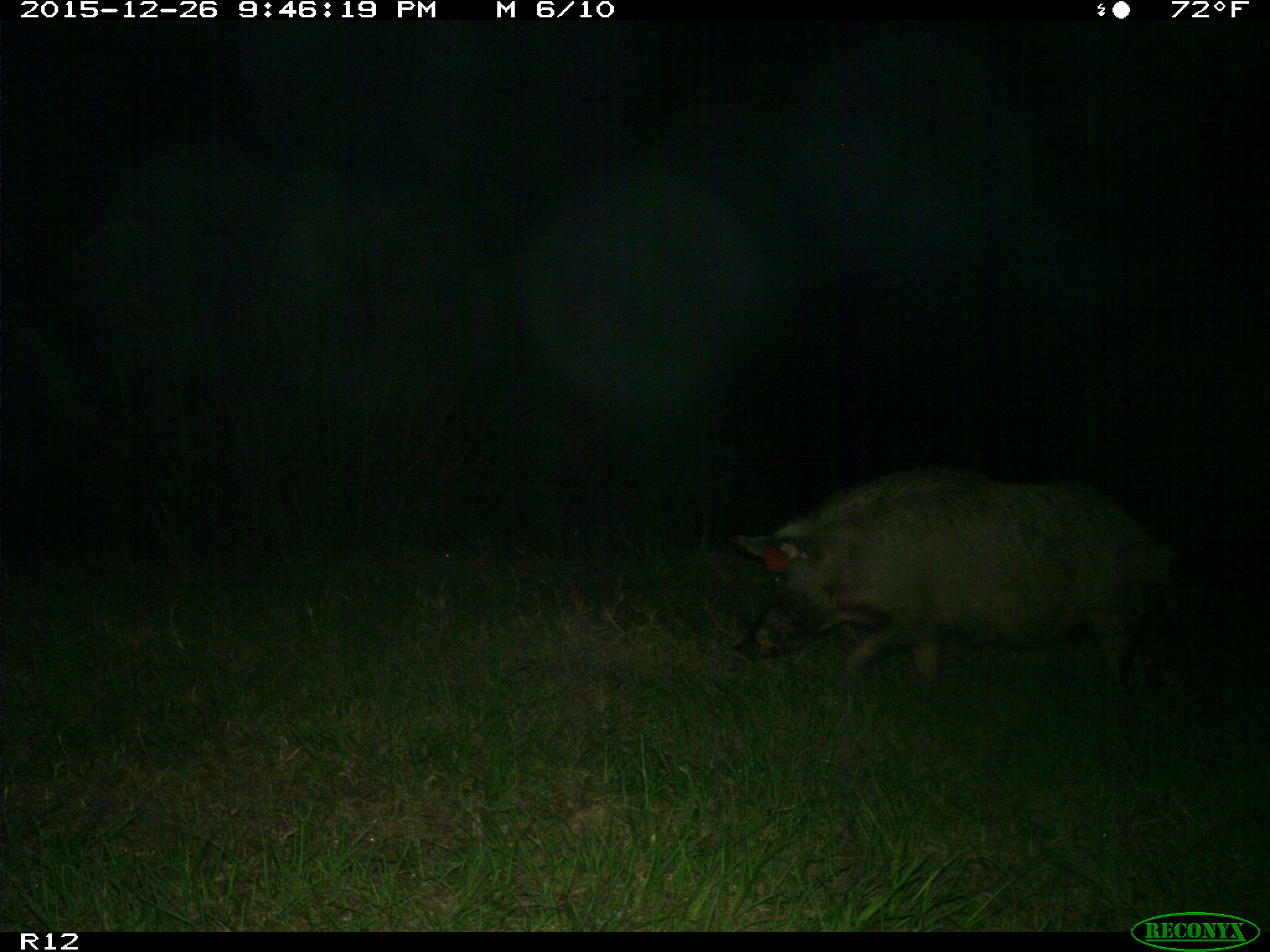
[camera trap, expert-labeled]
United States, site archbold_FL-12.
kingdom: Animalia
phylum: Chordata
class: Mammalia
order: Artiodactyla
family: Suidae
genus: Sus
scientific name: Sus scrofa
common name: wild boar